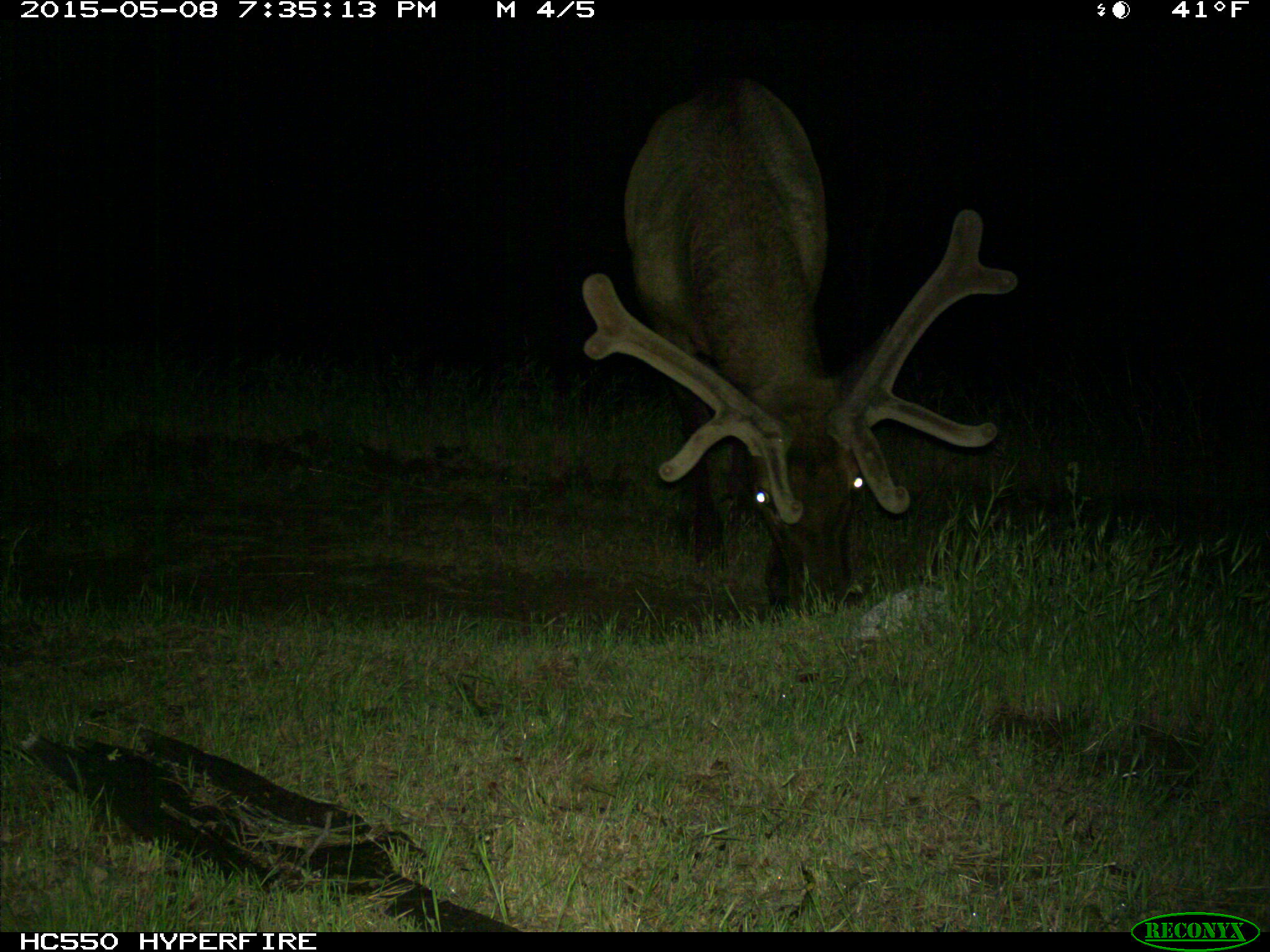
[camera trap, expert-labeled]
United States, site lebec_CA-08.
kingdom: Animalia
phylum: Chordata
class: Mammalia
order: Artiodactyla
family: Cervidae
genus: Cervus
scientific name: Cervus canadensis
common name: elk